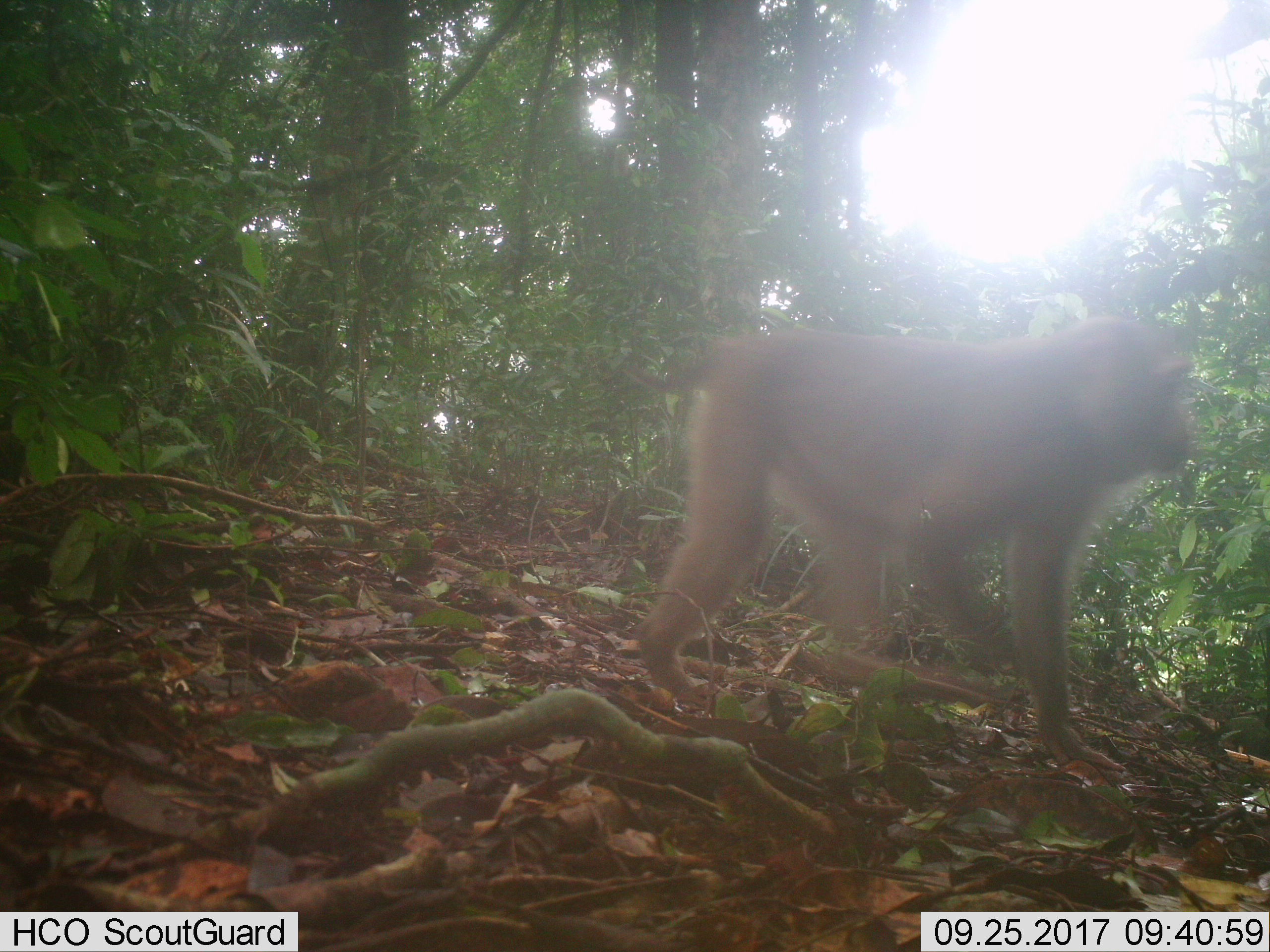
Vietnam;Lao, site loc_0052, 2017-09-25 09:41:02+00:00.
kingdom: Animalia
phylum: Chordata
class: Mammalia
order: Primates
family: Cercopithecidae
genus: Macaca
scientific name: Macaca nemestrina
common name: pig-tailed macaque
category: pig tailed macaque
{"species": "pig tailed macaque (pig-tailed macaque) (Macaca nemestrina)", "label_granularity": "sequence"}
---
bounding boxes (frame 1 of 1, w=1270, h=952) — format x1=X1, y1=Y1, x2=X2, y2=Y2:
pig tailed macaque: x1=620, y1=313, x2=1187, y2=770